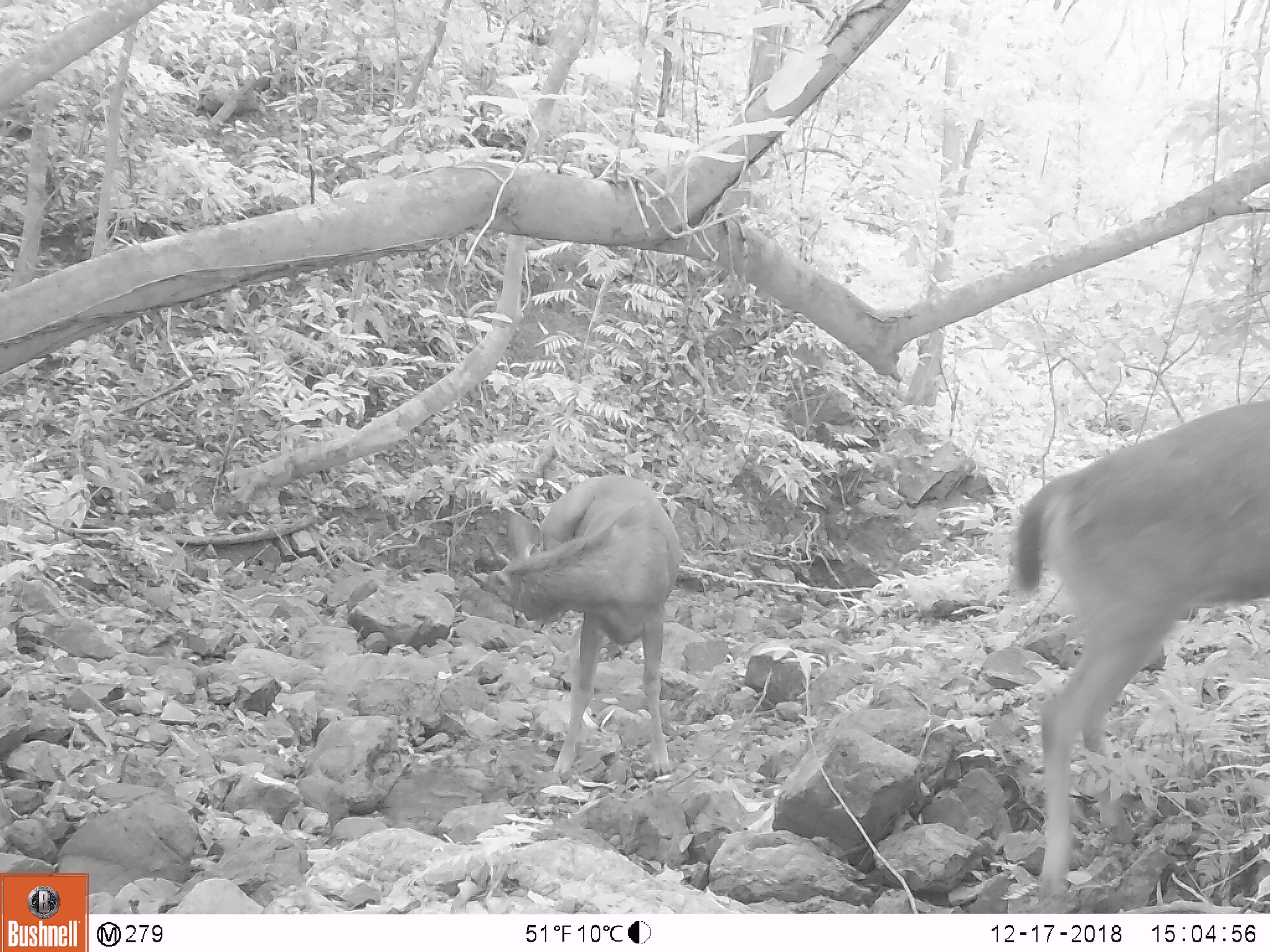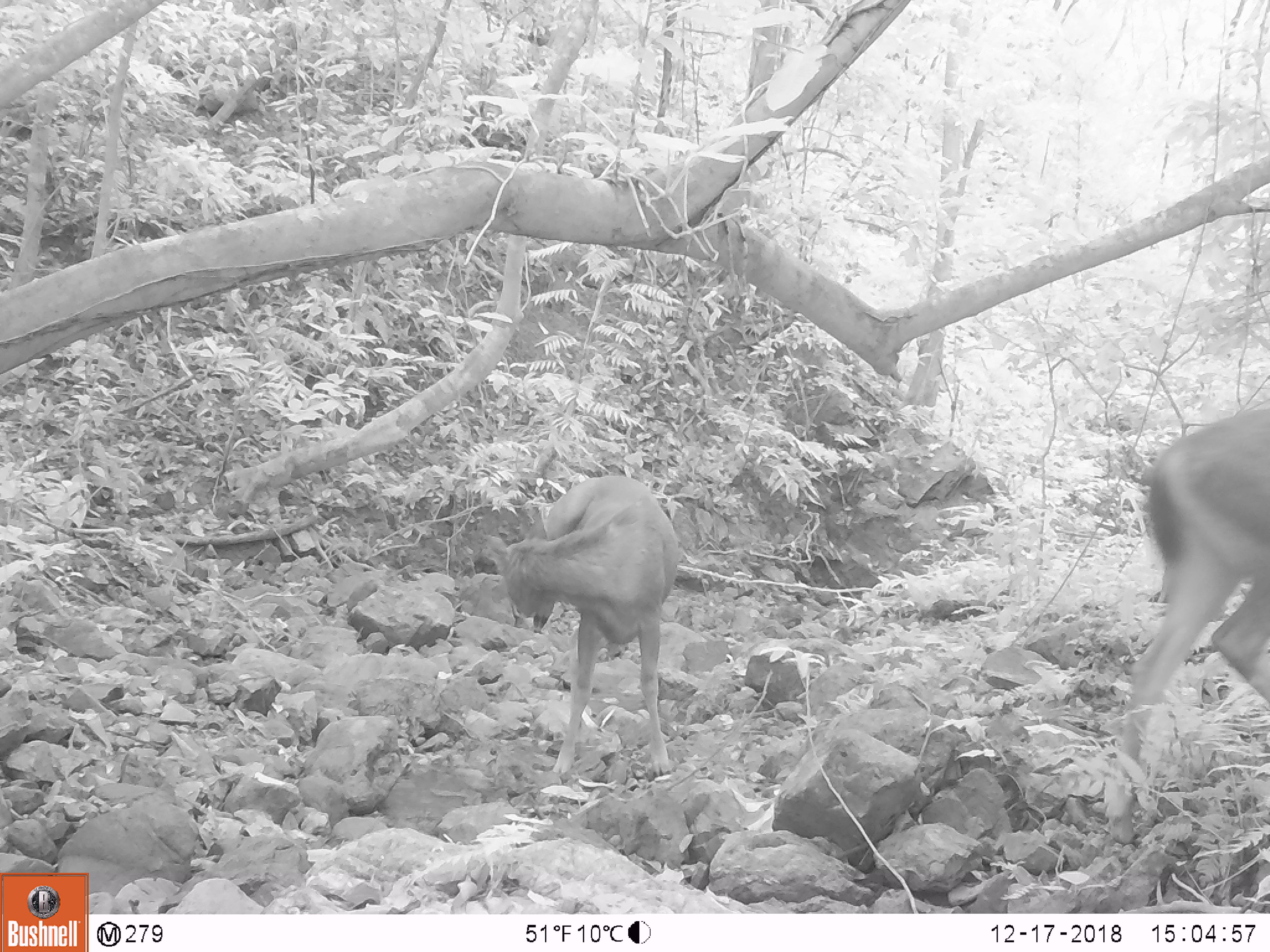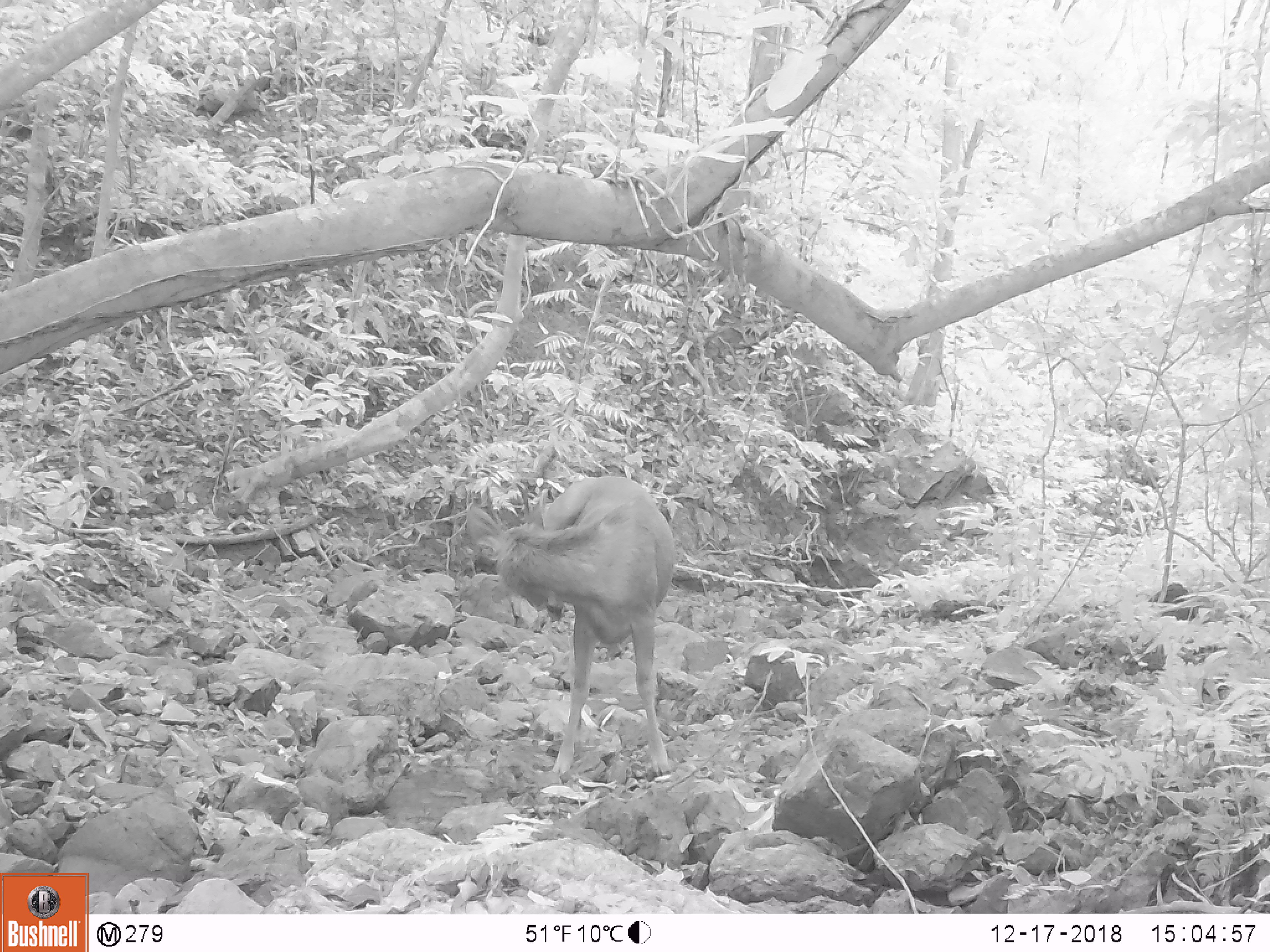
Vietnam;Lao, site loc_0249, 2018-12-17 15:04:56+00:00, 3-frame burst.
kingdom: Animalia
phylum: Chordata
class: Mammalia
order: Artiodactyla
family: Cervidae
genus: Rusa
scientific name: Rusa unicolor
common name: sambar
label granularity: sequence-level